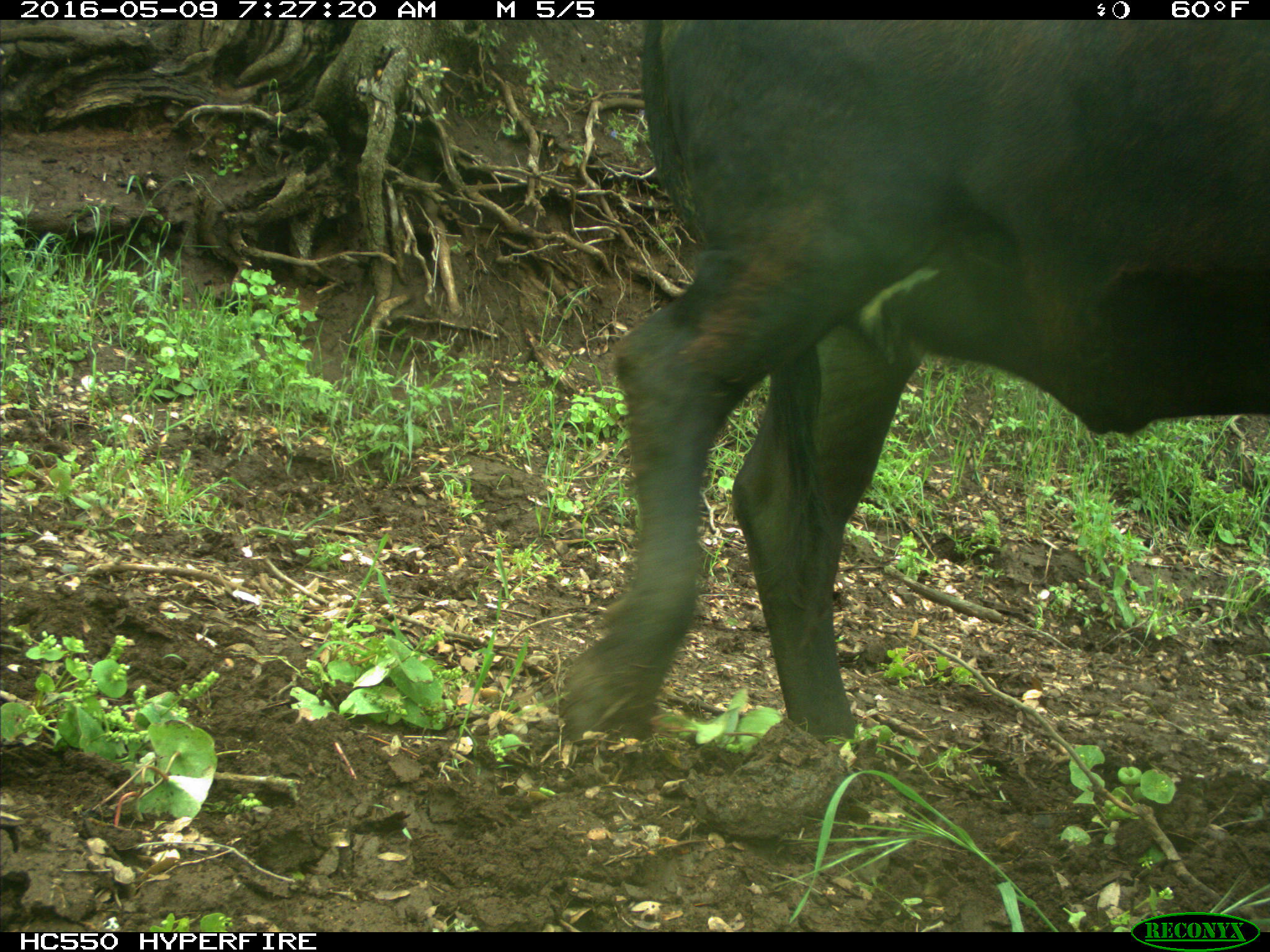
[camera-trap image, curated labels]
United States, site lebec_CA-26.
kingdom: Animalia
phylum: Chordata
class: Mammalia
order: Artiodactyla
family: Bovidae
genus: Bos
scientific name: Bos taurus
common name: domestic cow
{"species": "Bos taurus (domestic cow)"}